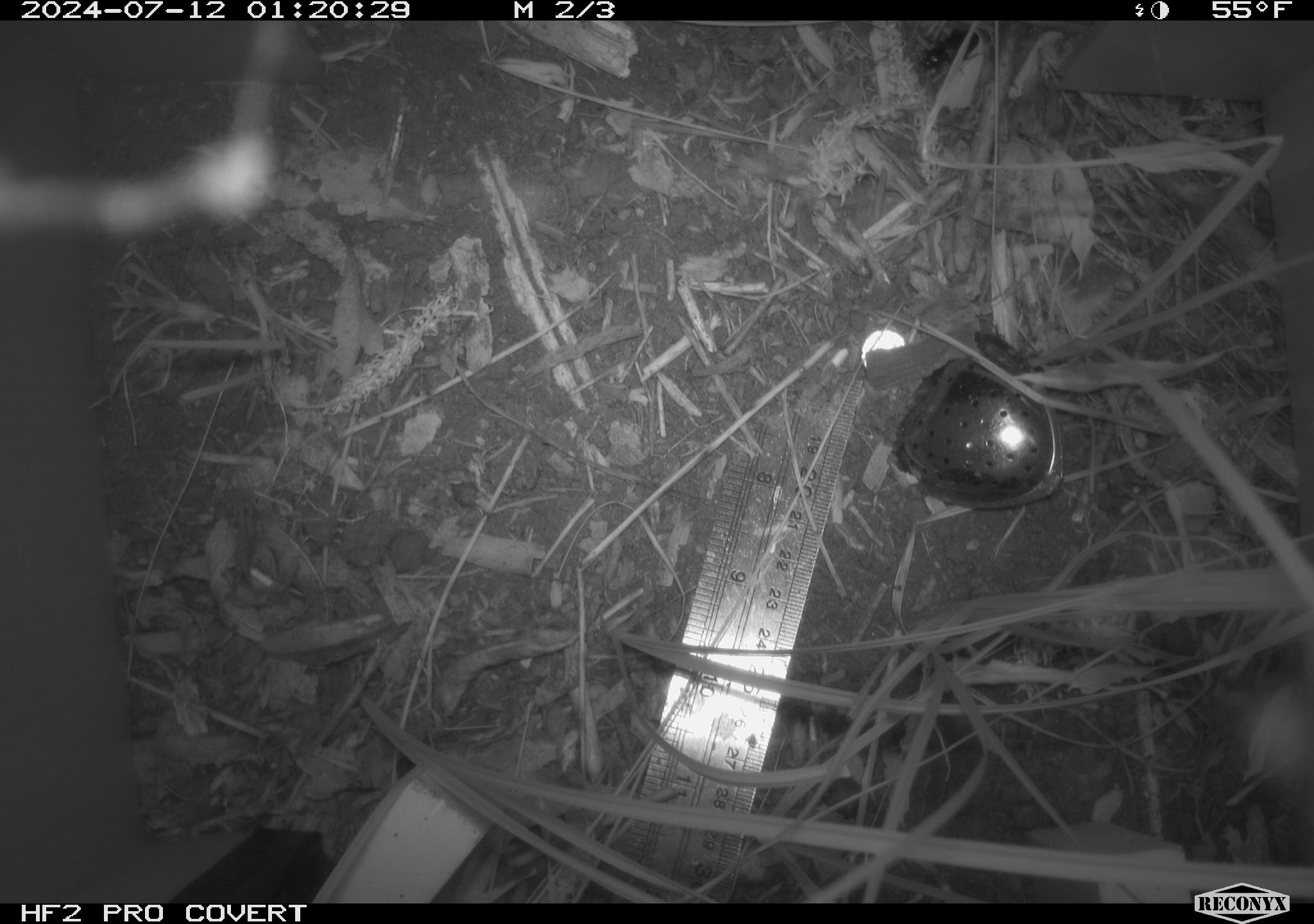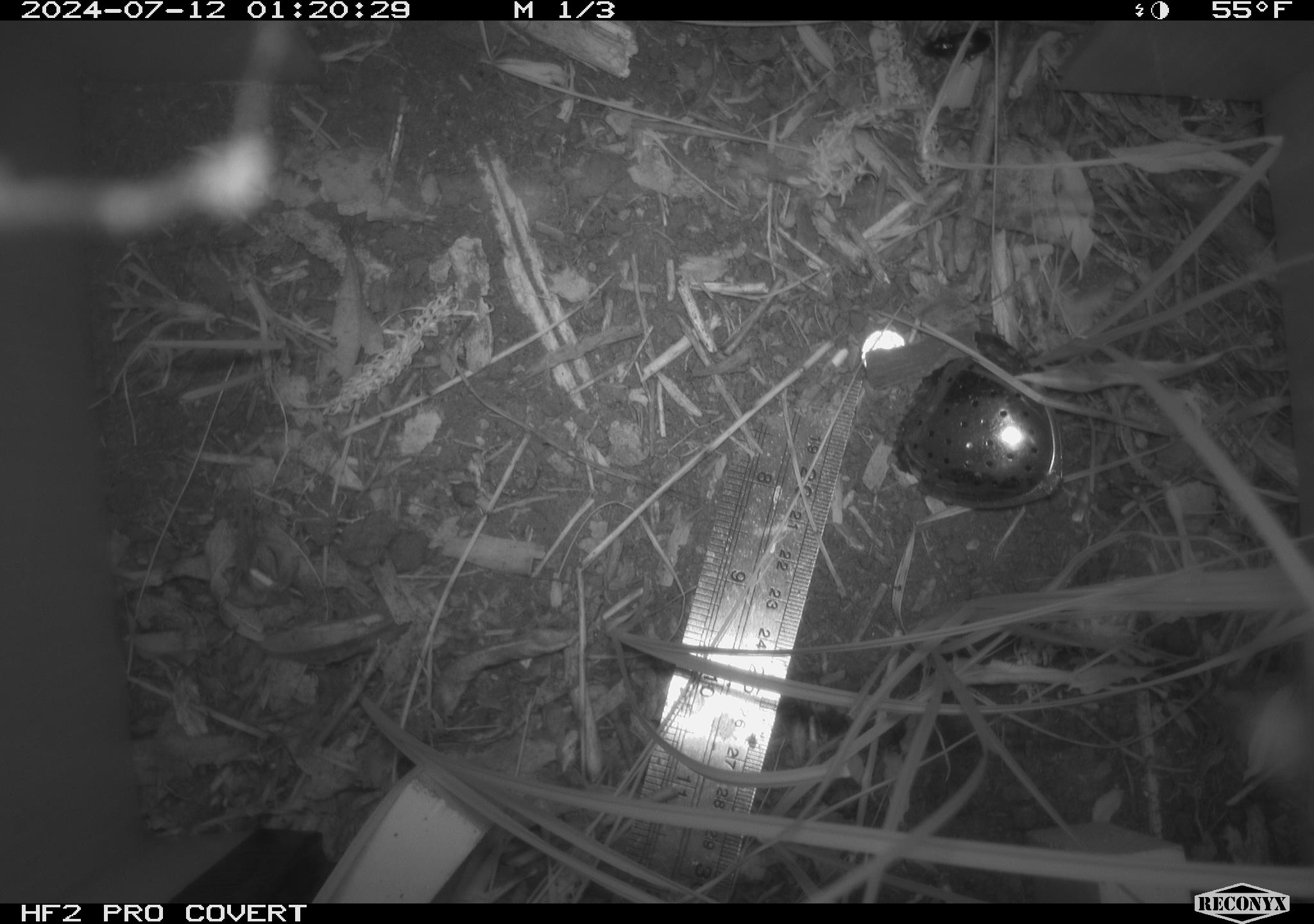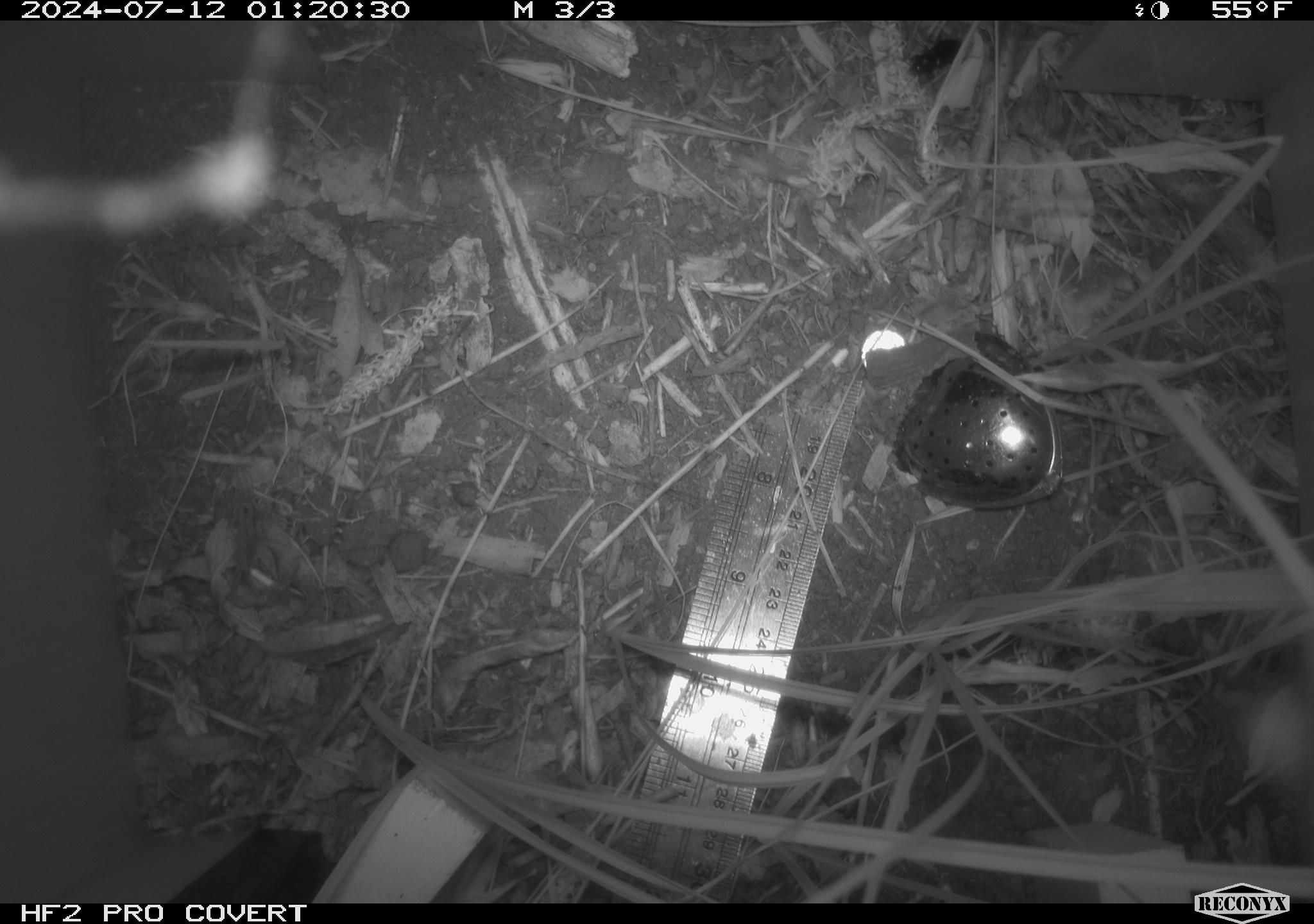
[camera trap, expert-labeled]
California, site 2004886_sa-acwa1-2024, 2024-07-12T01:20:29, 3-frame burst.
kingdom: Animalia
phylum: Arthropoda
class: Insecta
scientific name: Insecta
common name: insect